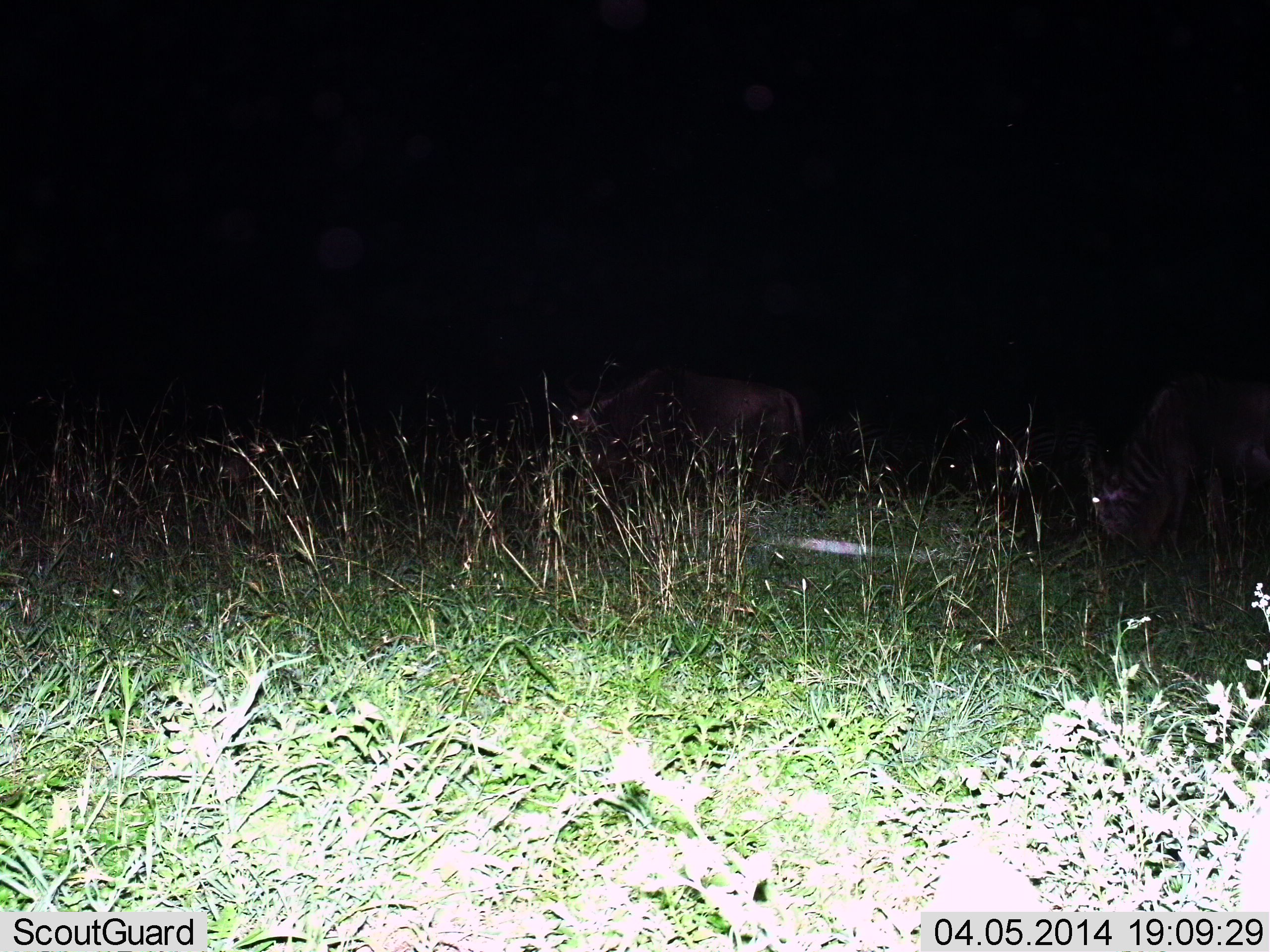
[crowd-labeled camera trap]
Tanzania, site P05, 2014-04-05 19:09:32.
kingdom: Animalia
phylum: Chordata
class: Mammalia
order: Artiodactyla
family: Bovidae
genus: Connochaetes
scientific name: Connochaetes taurinus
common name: blue wildebeest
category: wildebeest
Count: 2.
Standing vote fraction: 14%.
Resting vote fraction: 7%.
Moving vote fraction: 0%.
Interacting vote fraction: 0%.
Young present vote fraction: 0%.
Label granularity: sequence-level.